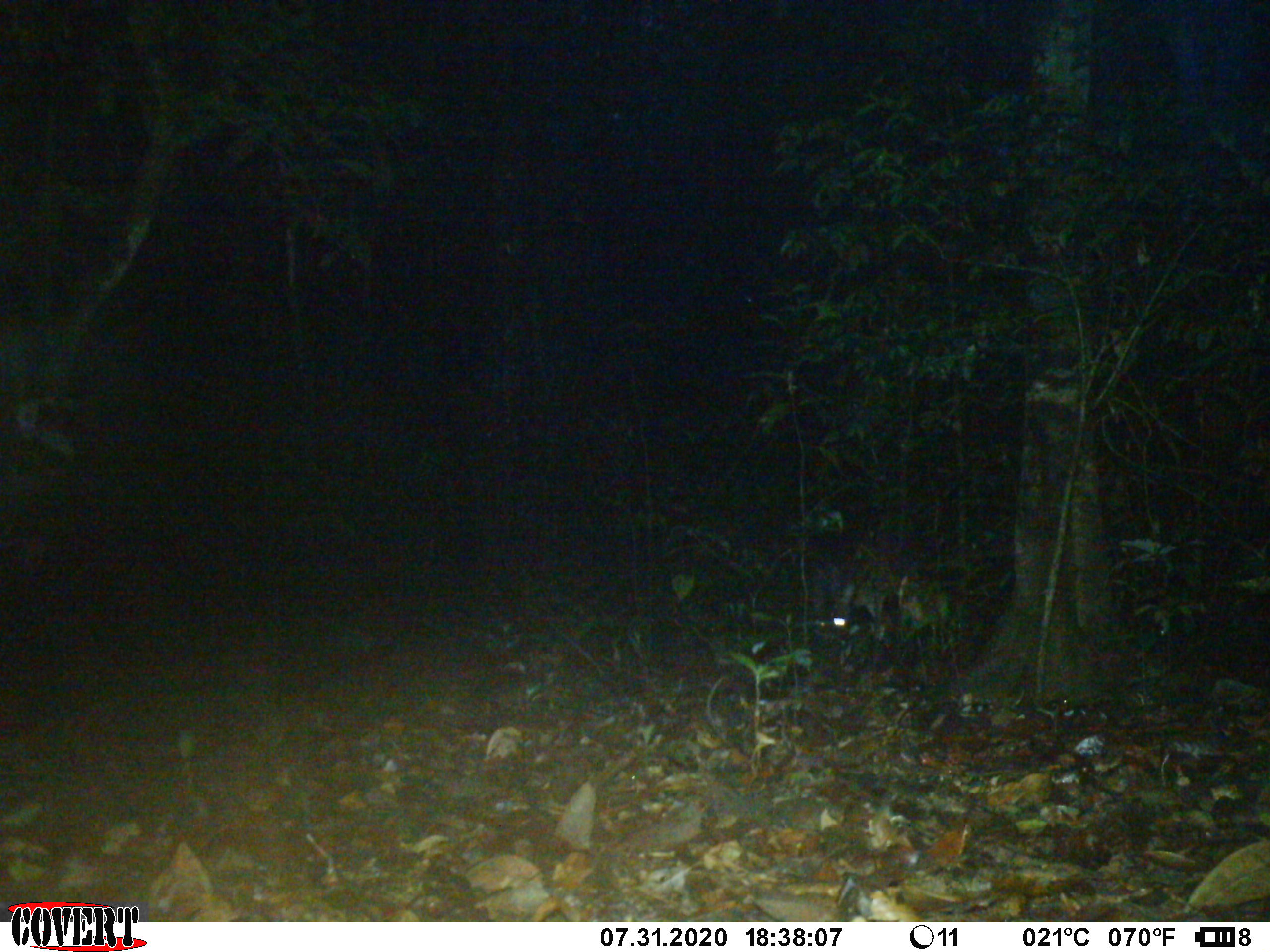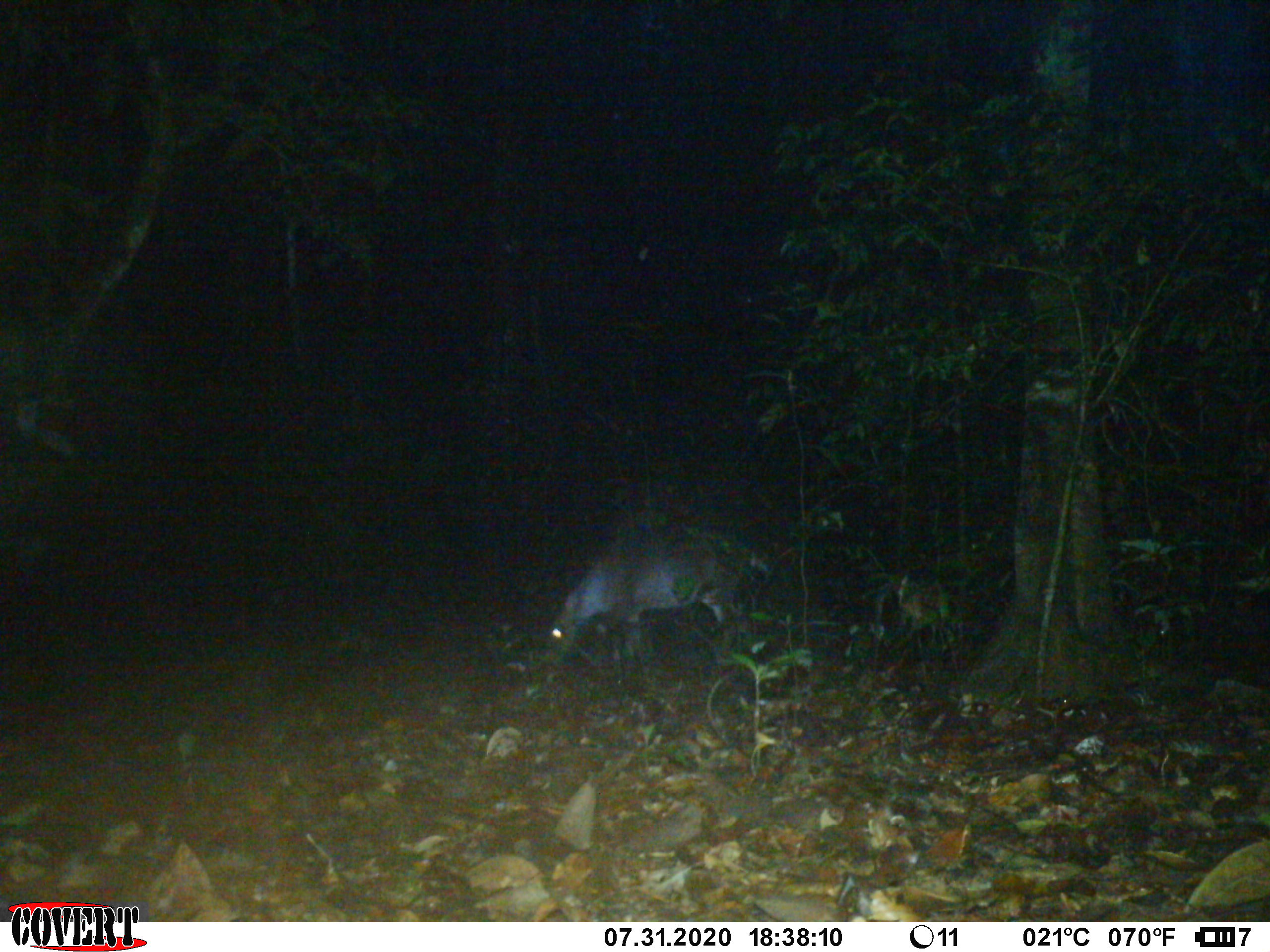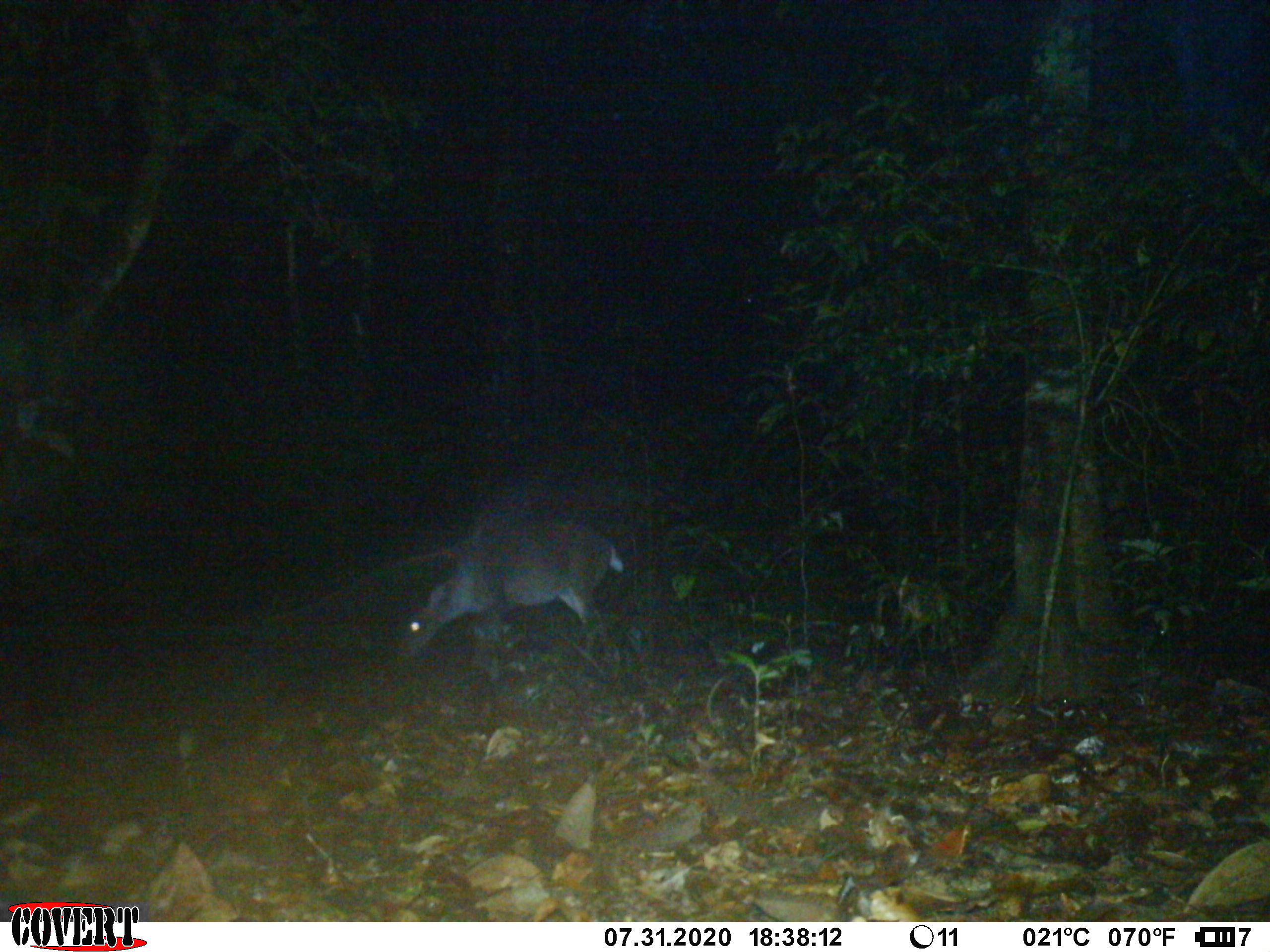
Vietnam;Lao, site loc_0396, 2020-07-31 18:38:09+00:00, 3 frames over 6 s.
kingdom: Animalia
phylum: Chordata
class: Mammalia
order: Artiodactyla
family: Cervidae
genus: Muntiacus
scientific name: Muntiacus vuquangensis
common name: large-antlered muntjac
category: large antlered muntjac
Large antlered muntjac (large-antlered muntjac) (Muntiacus vuquangensis). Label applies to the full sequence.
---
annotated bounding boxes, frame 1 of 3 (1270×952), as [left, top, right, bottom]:
large antlered muntjac: [807, 548, 949, 644]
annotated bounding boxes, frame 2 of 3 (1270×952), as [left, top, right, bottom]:
large antlered muntjac: [543, 526, 769, 668]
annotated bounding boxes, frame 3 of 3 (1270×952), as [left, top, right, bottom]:
large antlered muntjac: [399, 516, 623, 656]